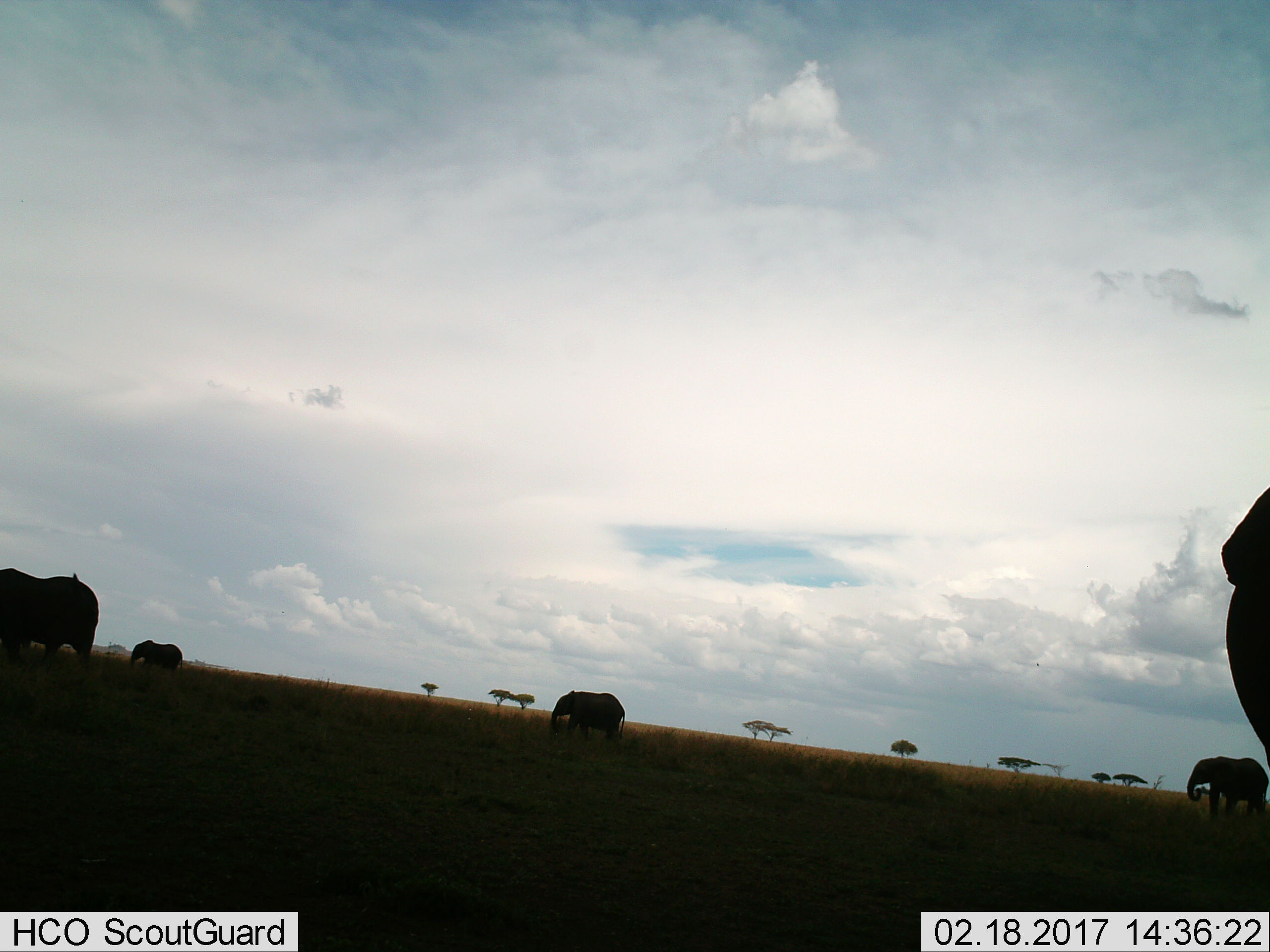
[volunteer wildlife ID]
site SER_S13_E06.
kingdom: Animalia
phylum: Chordata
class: Mammalia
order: Proboscidea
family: Elephantidae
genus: Loxodonta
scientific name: Loxodonta africana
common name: african bush elephant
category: elephant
Elephant (african bush elephant) (Loxodonta africana), count 5. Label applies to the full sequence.